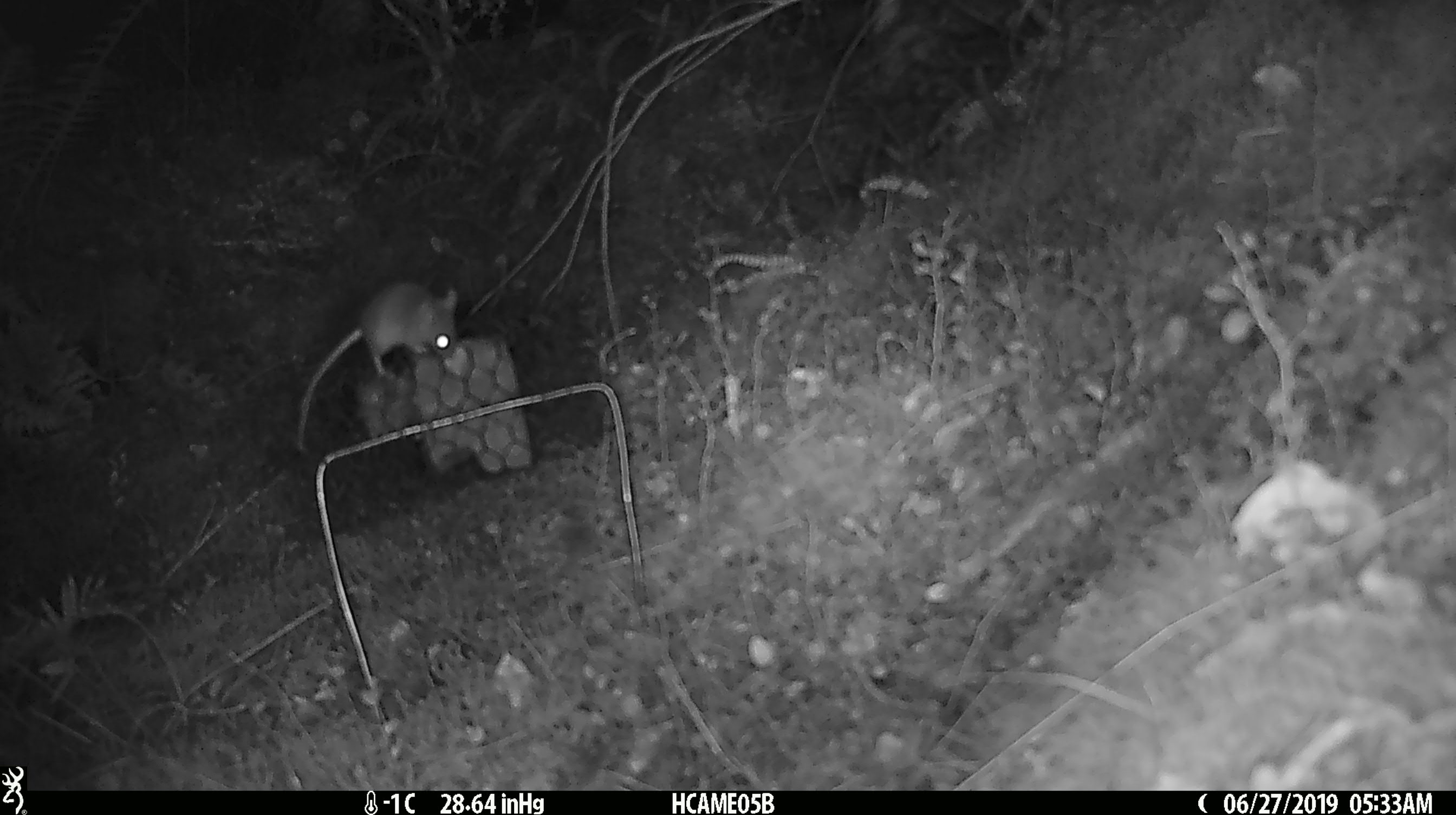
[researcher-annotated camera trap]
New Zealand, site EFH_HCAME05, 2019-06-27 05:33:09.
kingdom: Animalia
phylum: Chordata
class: Mammalia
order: Rodentia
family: Muridae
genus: Mus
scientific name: Mus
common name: mouse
Mouse (Mus).